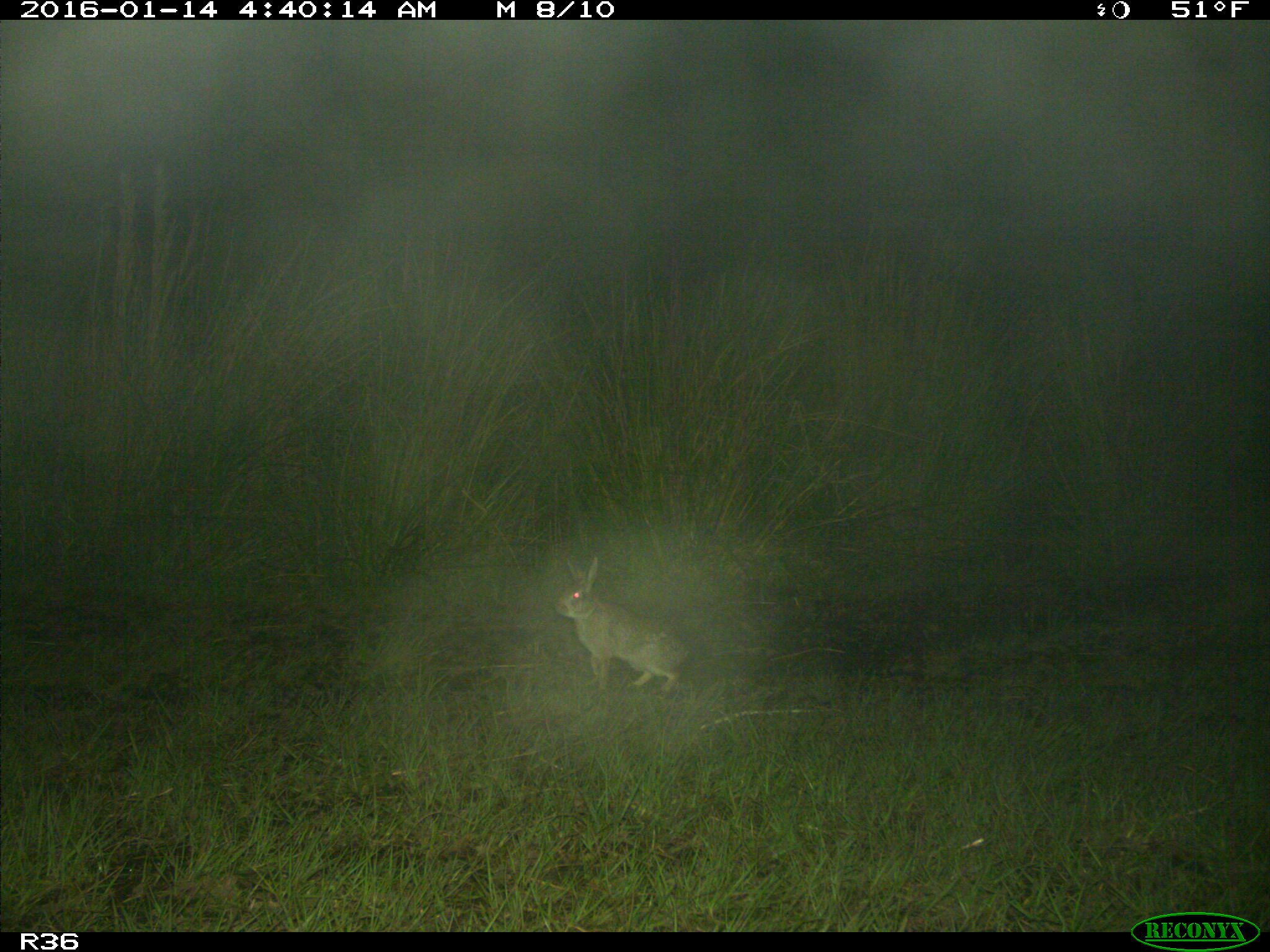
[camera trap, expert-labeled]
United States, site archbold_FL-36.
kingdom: Animalia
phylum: Chordata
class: Mammalia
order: Lagomorpha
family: Leporidae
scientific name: Leporidae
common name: rabbits and hares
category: unidentified rabbit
Unidentified rabbit (rabbits and hares) (Leporidae).